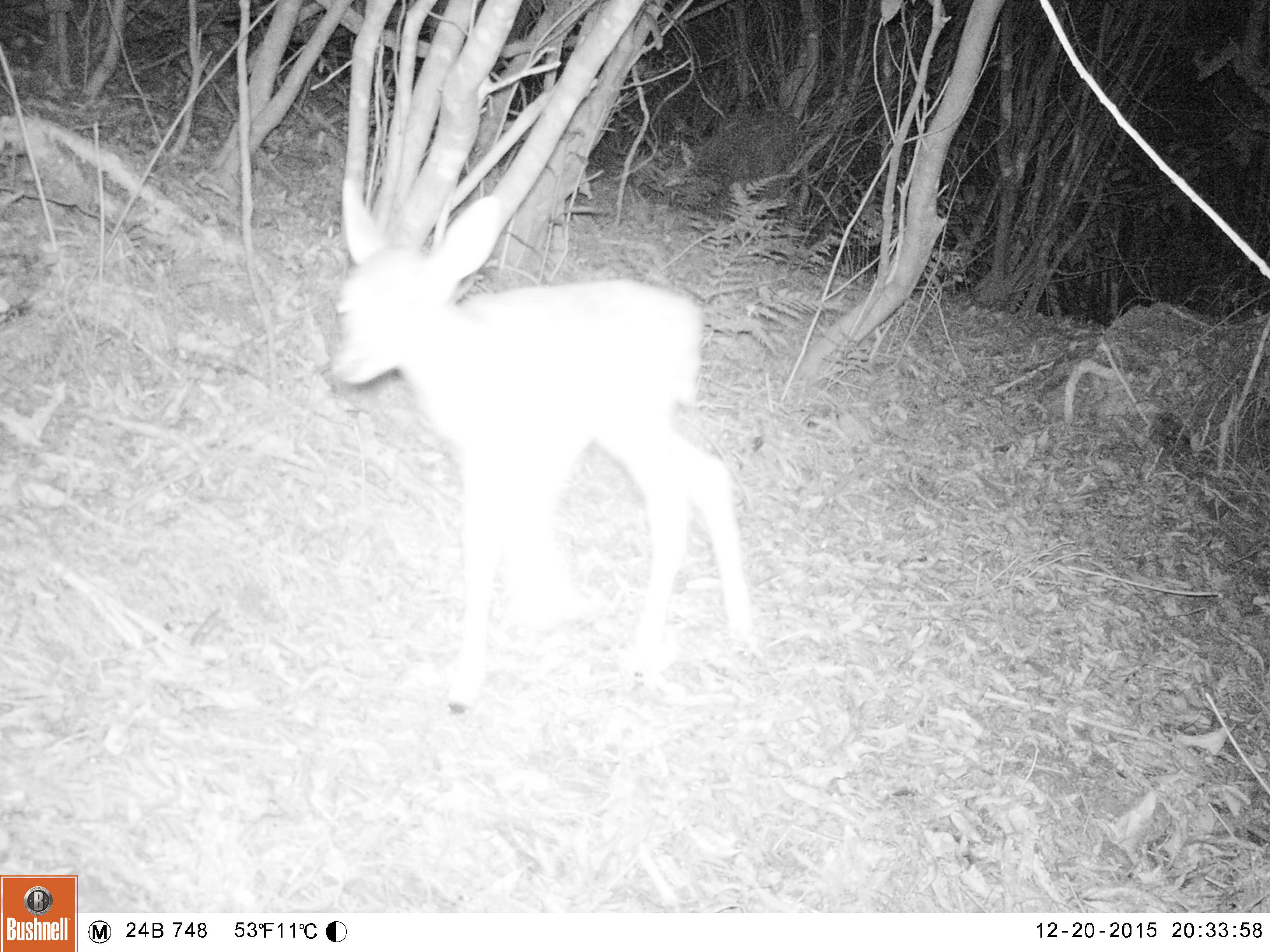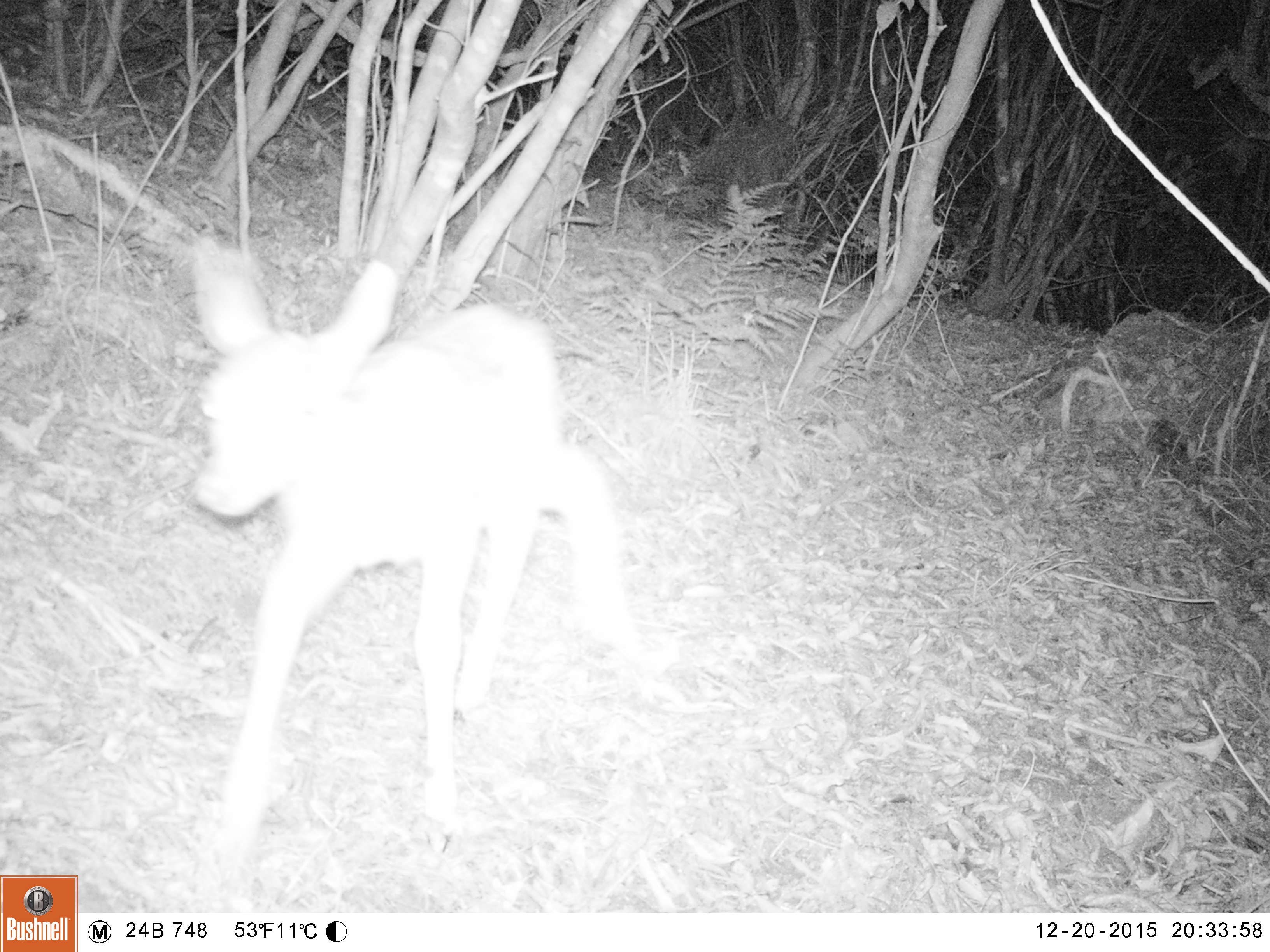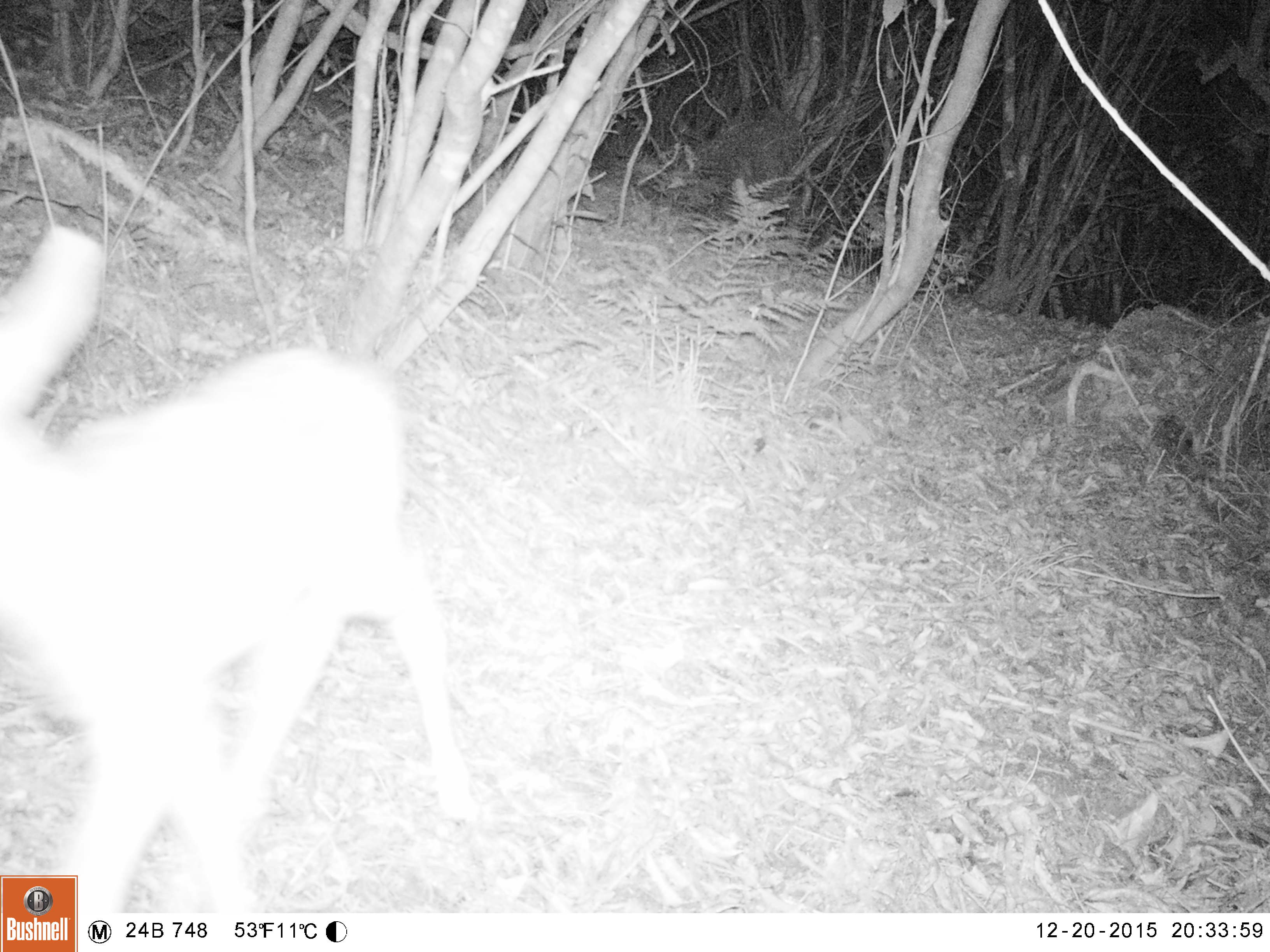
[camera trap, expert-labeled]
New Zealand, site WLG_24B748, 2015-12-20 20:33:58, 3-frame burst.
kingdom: Animalia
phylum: Chordata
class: Mammalia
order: Artiodactyla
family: Cervidae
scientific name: Cervidae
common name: deer